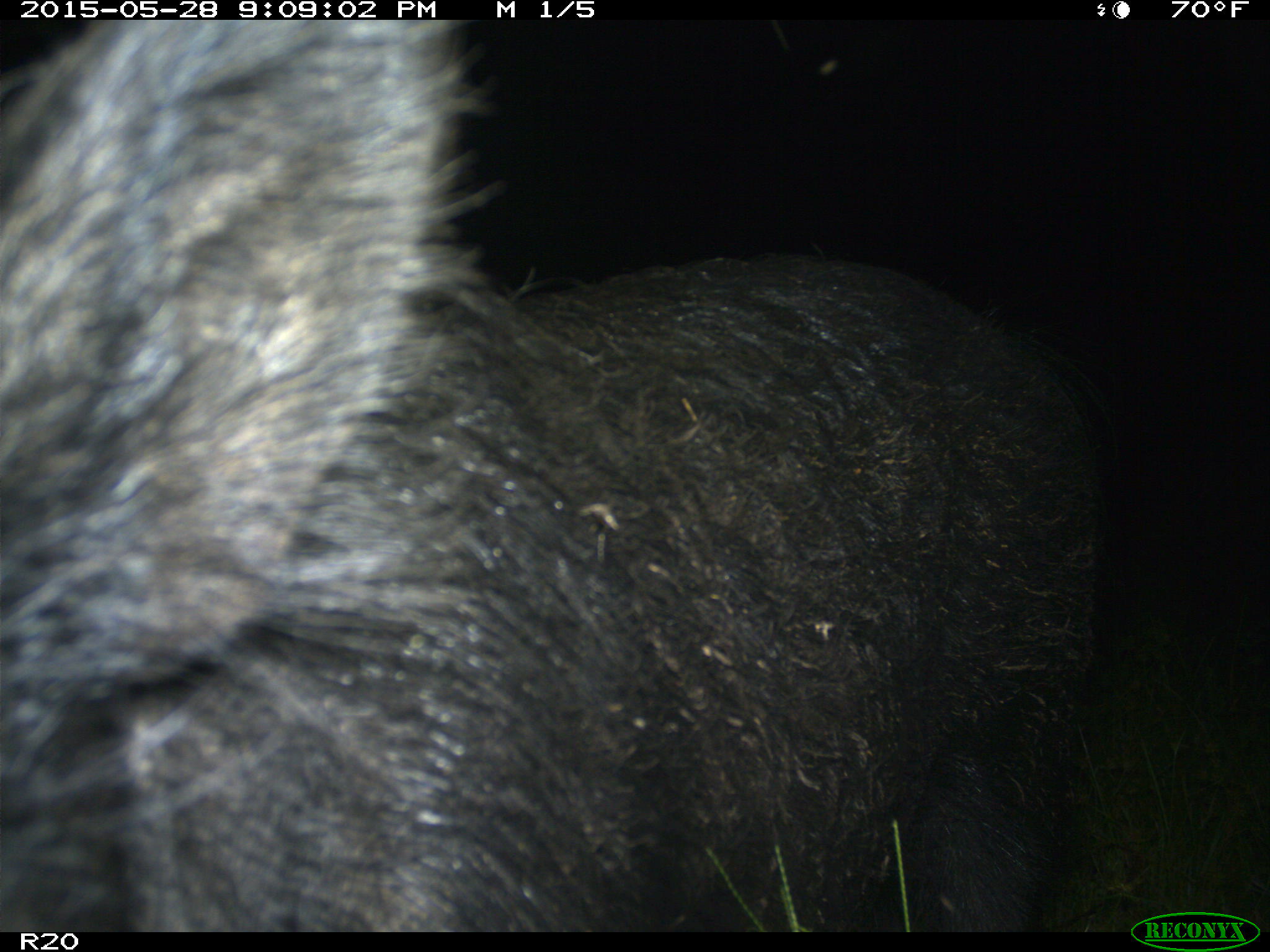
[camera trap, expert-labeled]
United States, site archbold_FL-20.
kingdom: Animalia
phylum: Chordata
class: Mammalia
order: Artiodactyla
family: Suidae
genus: Sus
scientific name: Sus scrofa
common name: wild boar